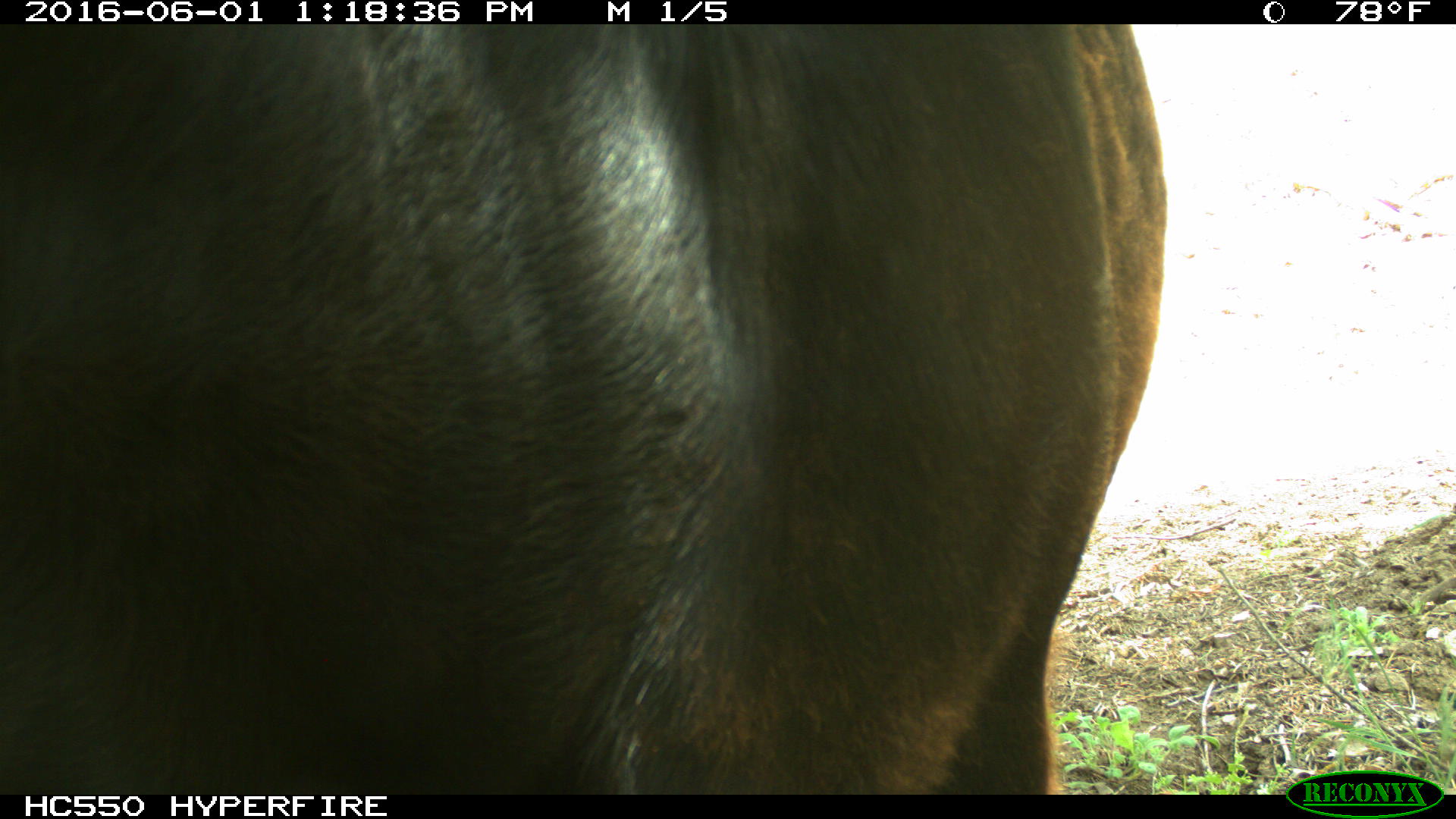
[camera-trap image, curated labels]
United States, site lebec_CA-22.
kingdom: Animalia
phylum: Chordata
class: Mammalia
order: Artiodactyla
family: Bovidae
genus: Bos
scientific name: Bos taurus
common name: domestic cow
Bos taurus (domestic cow).